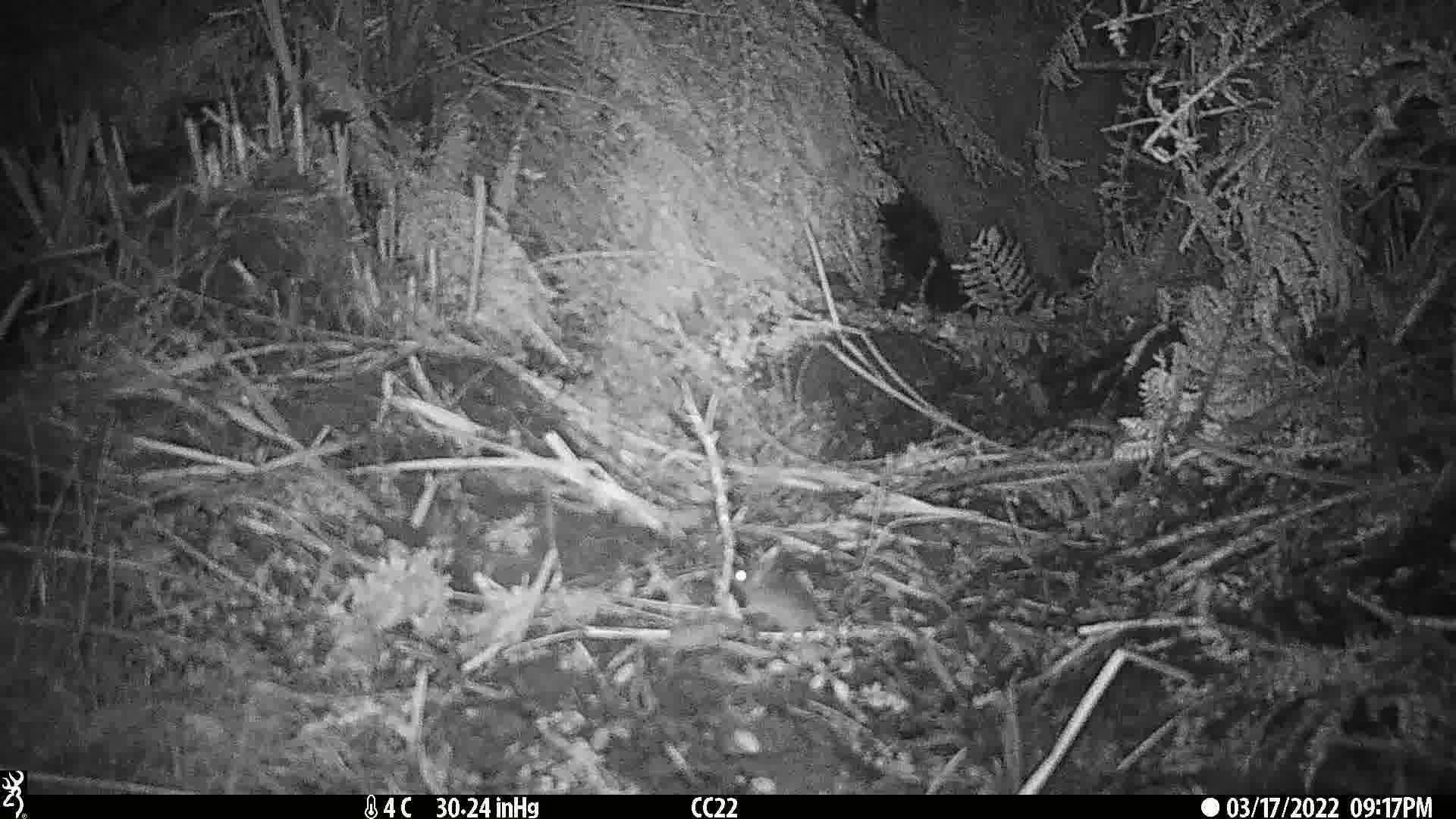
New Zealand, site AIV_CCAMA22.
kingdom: Animalia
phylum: Chordata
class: Mammalia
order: Rodentia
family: Muridae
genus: Mus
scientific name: Mus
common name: mouse